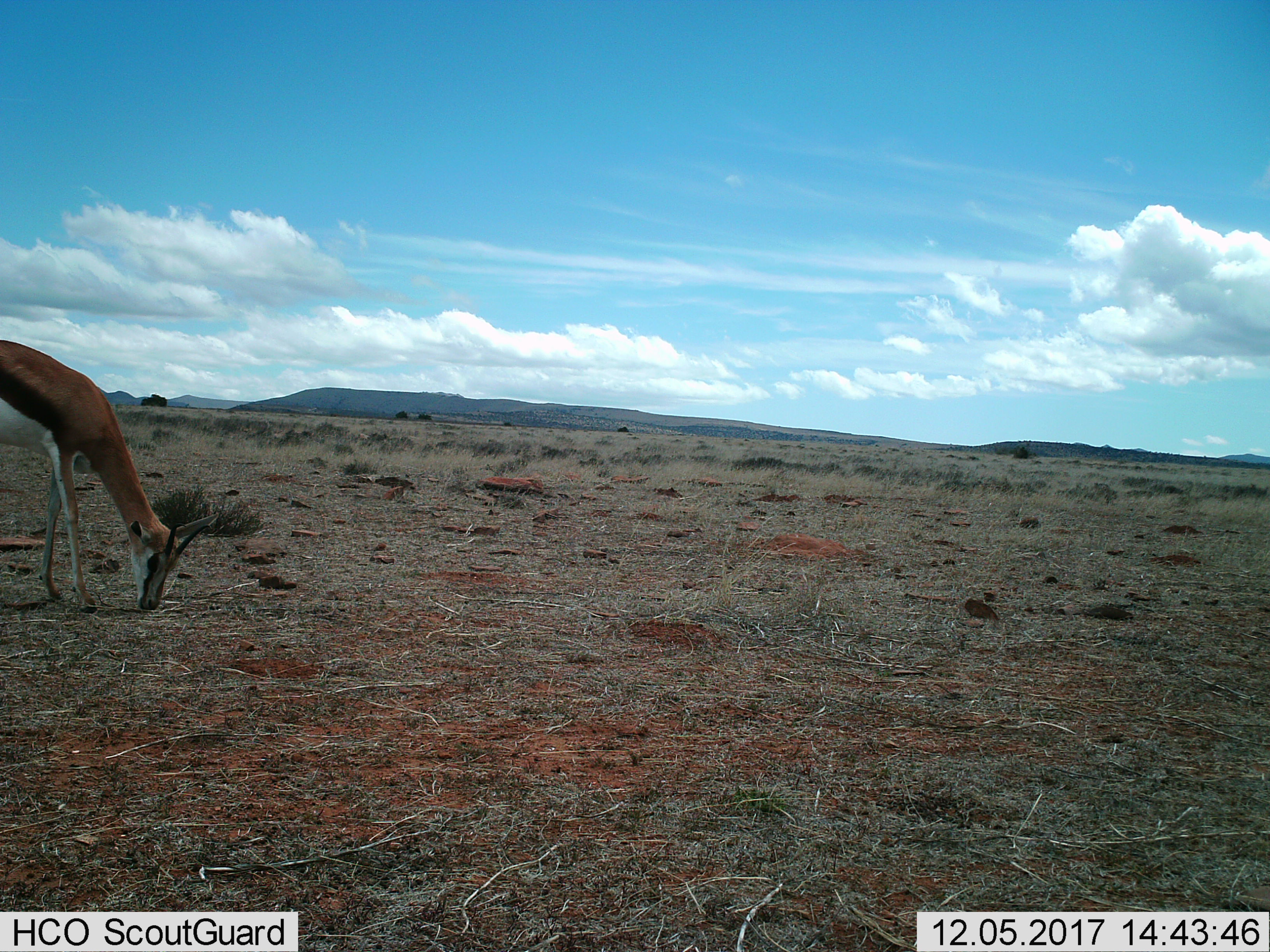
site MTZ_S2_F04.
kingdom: Animalia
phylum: Chordata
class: Mammalia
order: Artiodactyla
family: Bovidae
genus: Antidorcas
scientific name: Antidorcas marsupialis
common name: springbok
Springbok (Antidorcas marsupialis), count 1. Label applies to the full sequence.